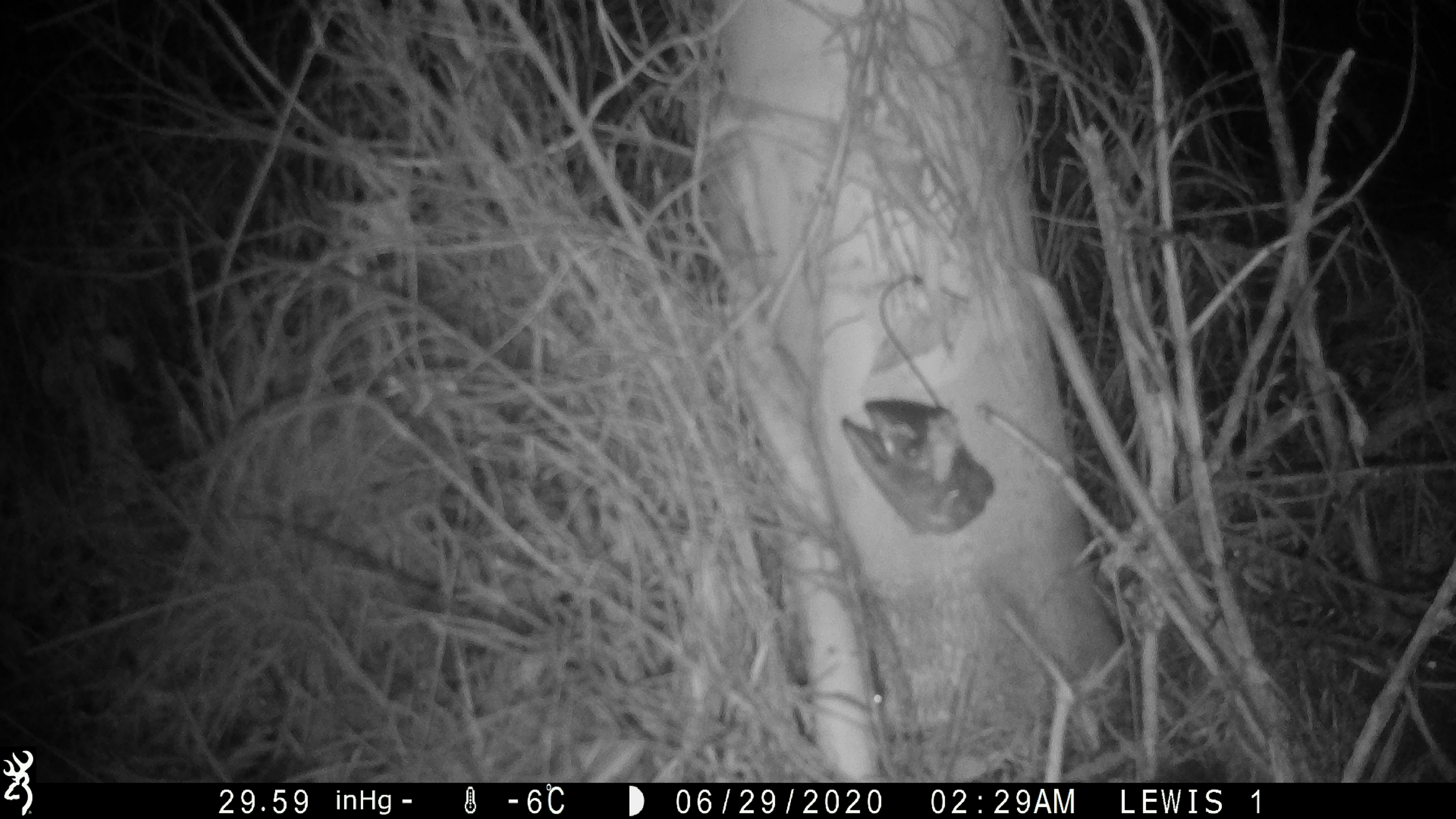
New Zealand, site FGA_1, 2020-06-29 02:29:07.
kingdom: Animalia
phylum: Chordata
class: Mammalia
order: Rodentia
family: Muridae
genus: Mus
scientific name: Mus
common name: mouse